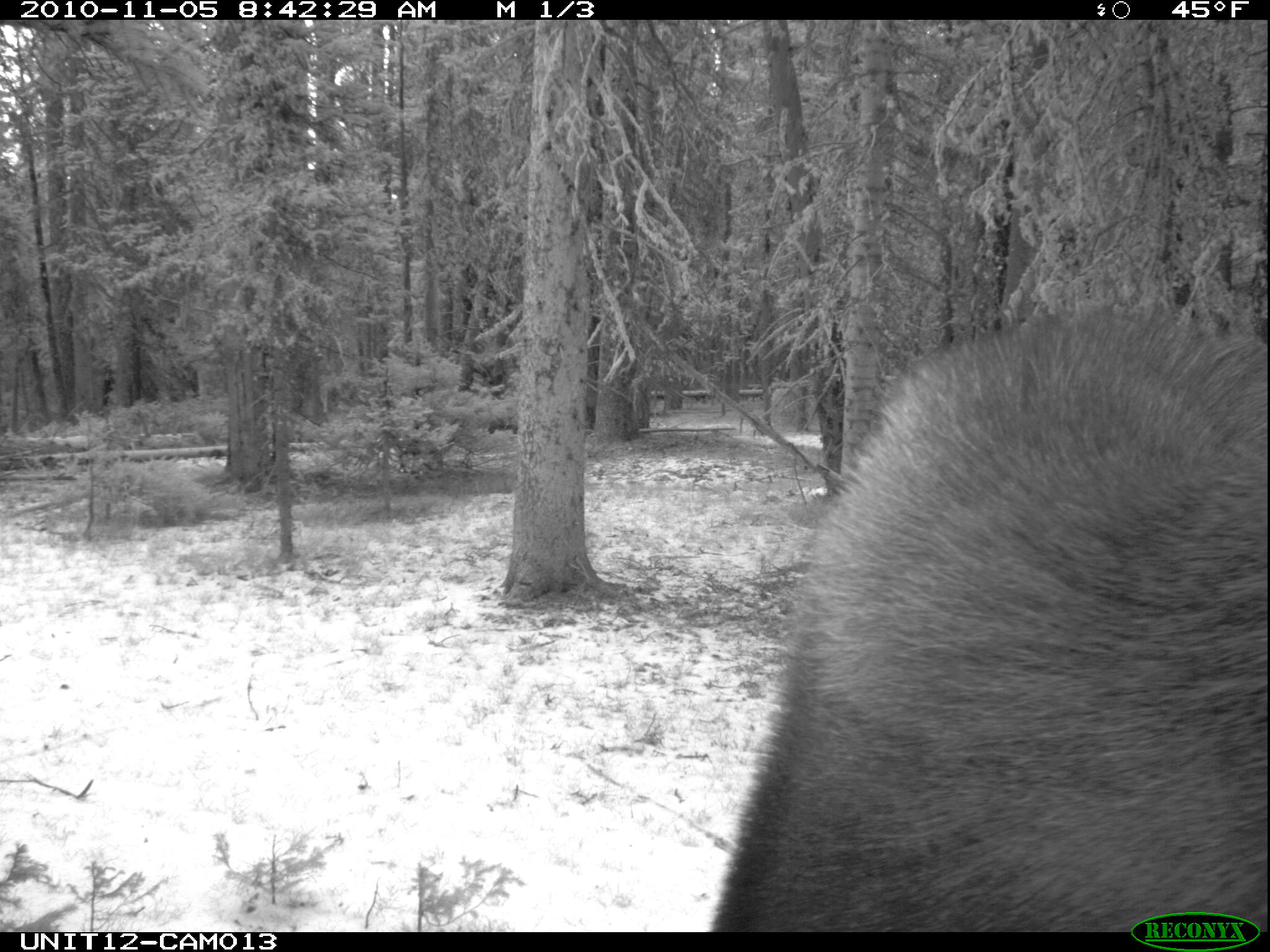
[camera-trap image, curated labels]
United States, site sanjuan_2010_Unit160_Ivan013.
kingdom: Animalia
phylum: Chordata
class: Mammalia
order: Artiodactyla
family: Cervidae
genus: Alces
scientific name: Alces alces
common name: moose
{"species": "Alces alces (moose)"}